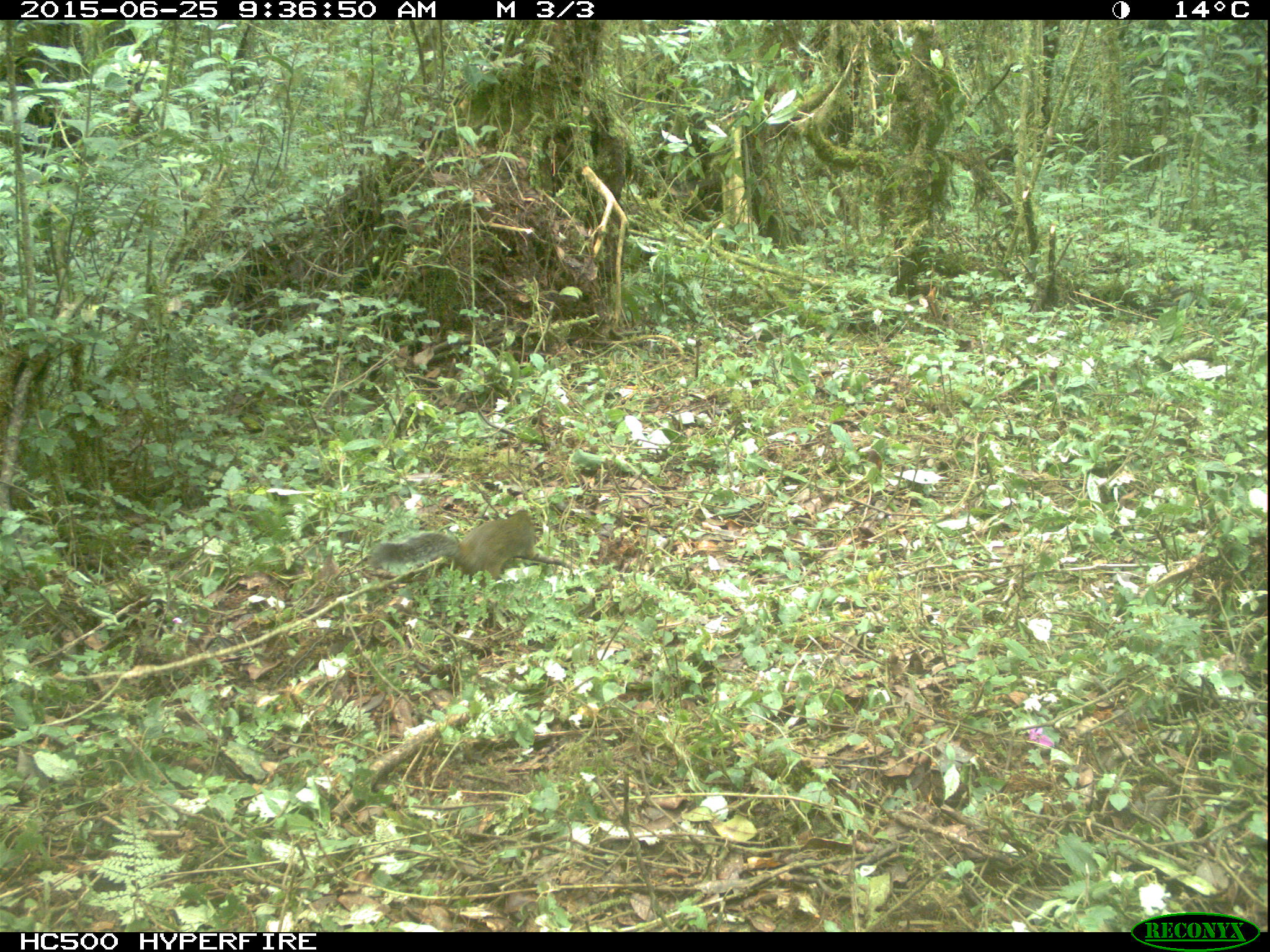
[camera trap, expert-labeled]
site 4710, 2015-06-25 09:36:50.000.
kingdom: Animalia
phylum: Chordata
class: Mammalia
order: Rodentia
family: Sciuridae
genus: Protoxerus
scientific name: Protoxerus stangeri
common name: forest giant squirrel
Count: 1.